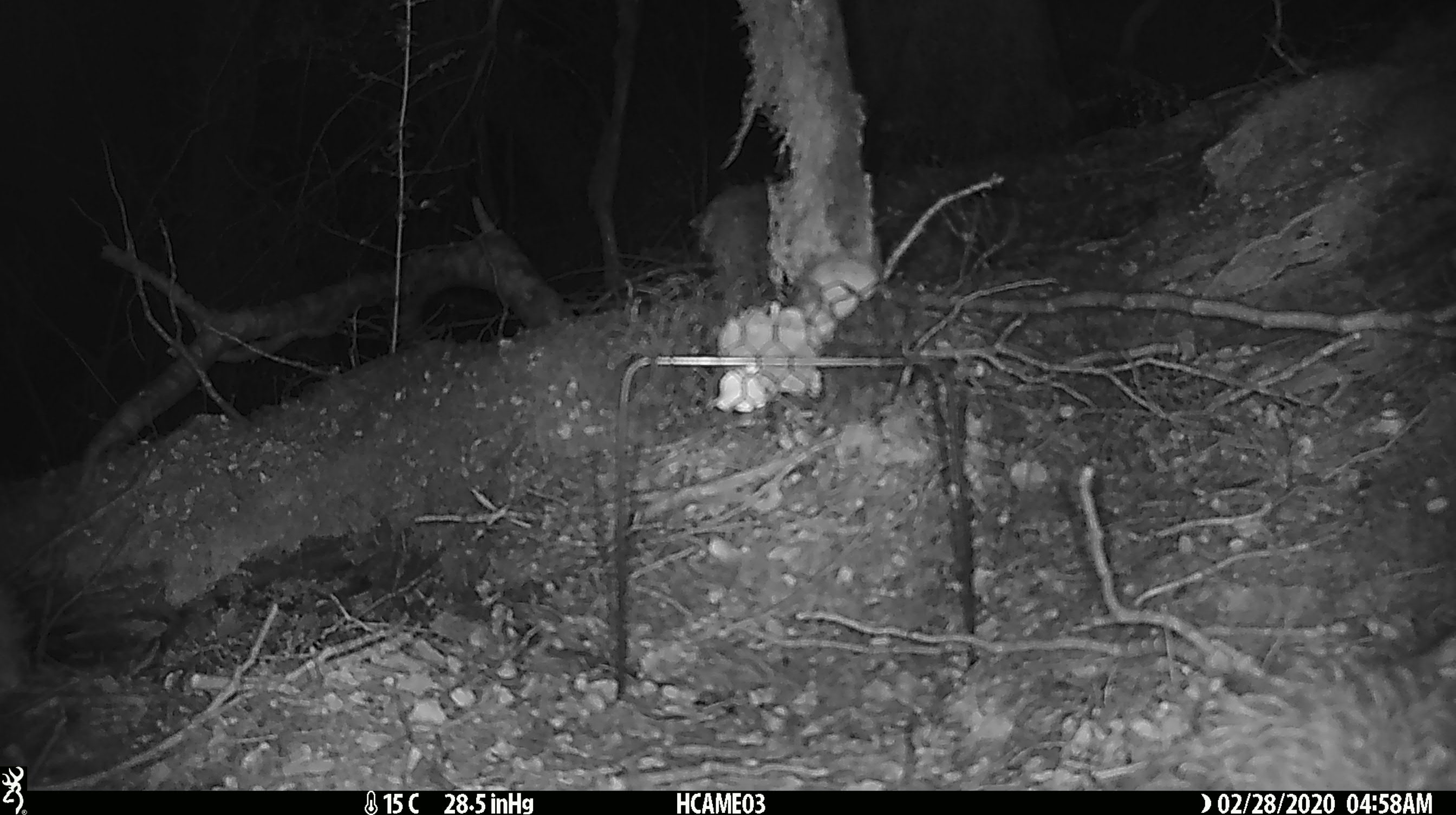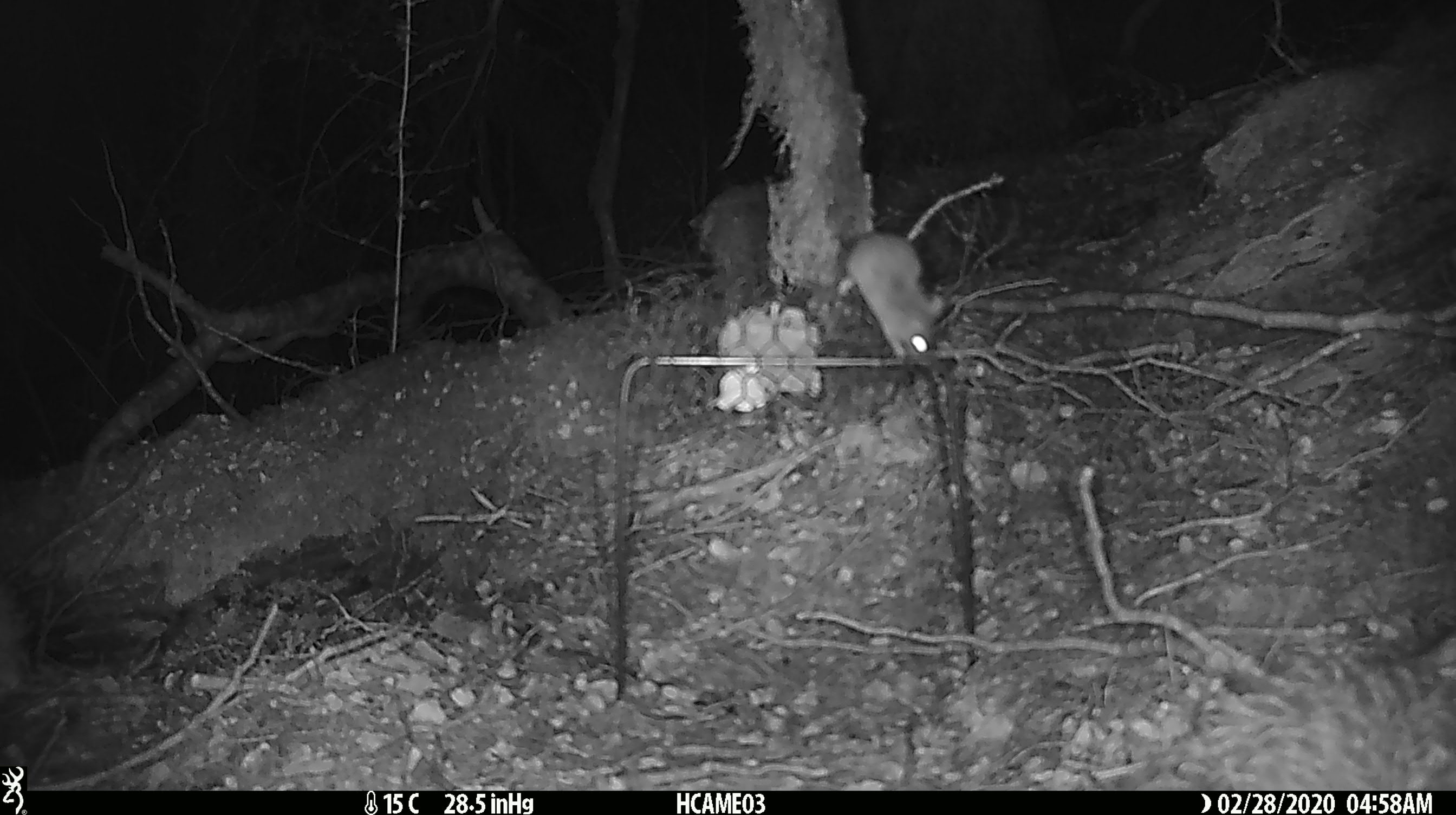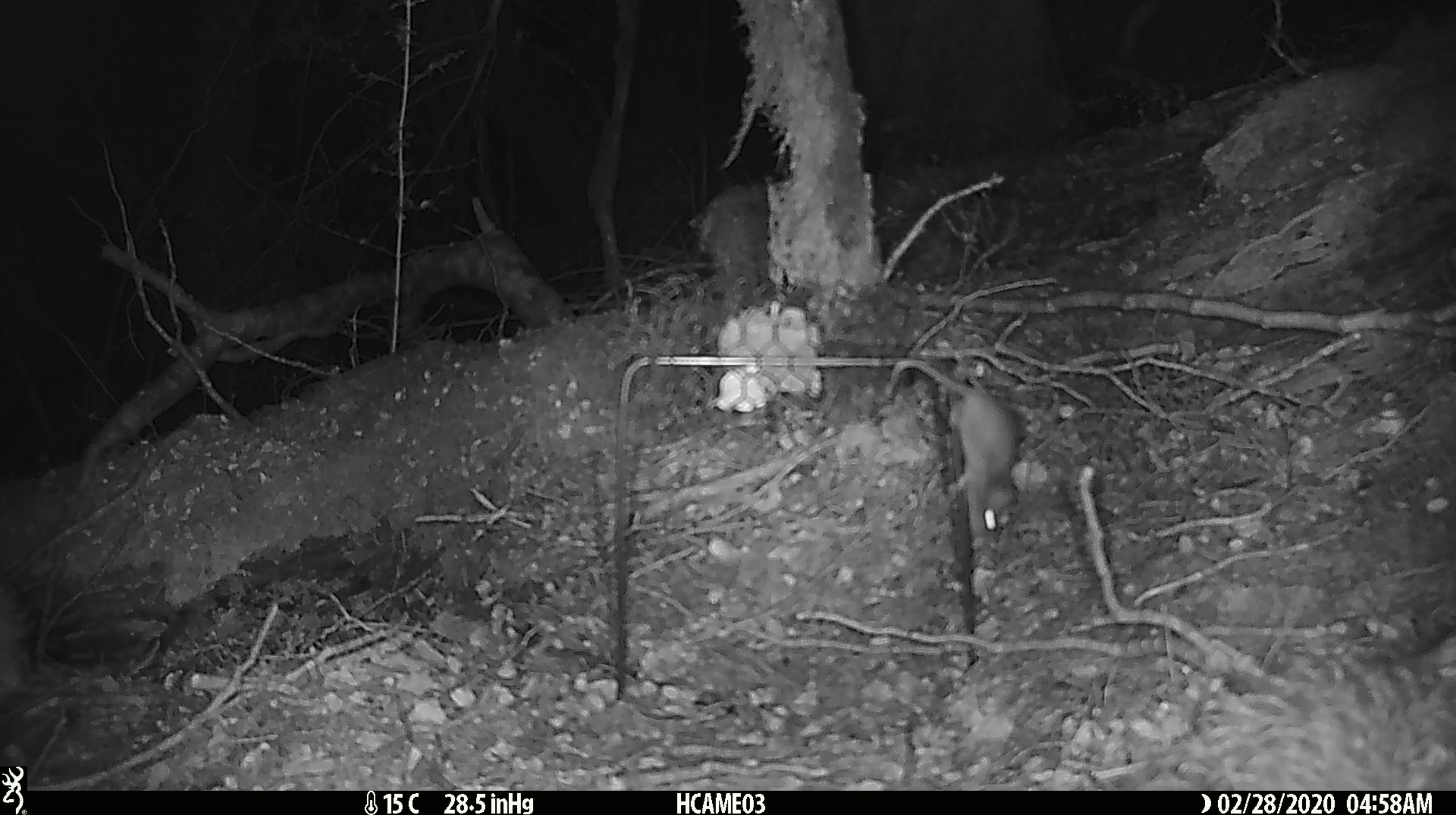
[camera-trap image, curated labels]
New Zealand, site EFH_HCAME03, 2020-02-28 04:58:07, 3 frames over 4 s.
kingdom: Animalia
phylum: Chordata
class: Mammalia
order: Rodentia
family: Muridae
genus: Mus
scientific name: Mus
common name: mouse